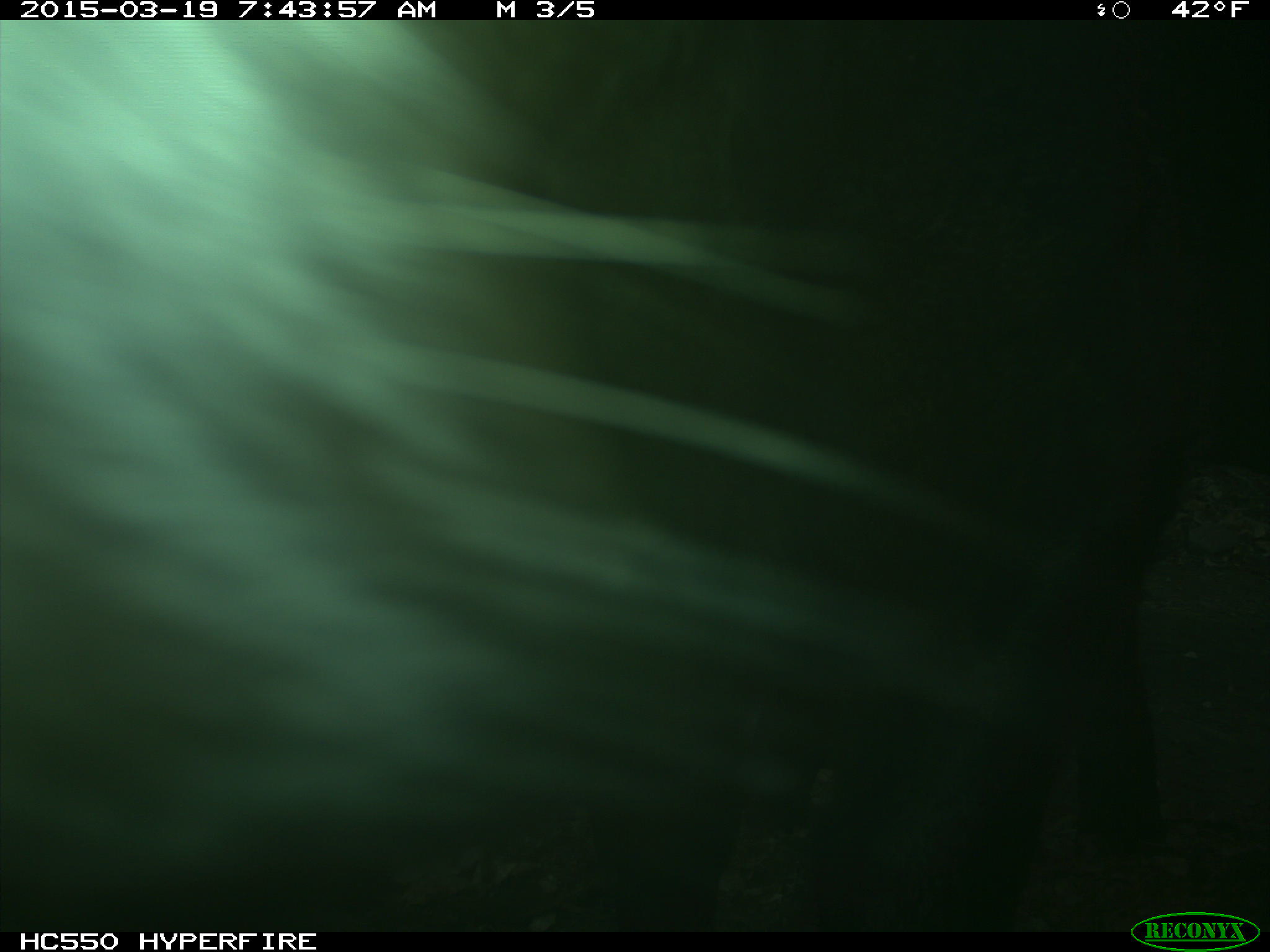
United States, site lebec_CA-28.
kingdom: Animalia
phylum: Chordata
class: Mammalia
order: Artiodactyla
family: Bovidae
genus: Bos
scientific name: Bos taurus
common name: domestic cow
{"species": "Bos taurus (domestic cow)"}